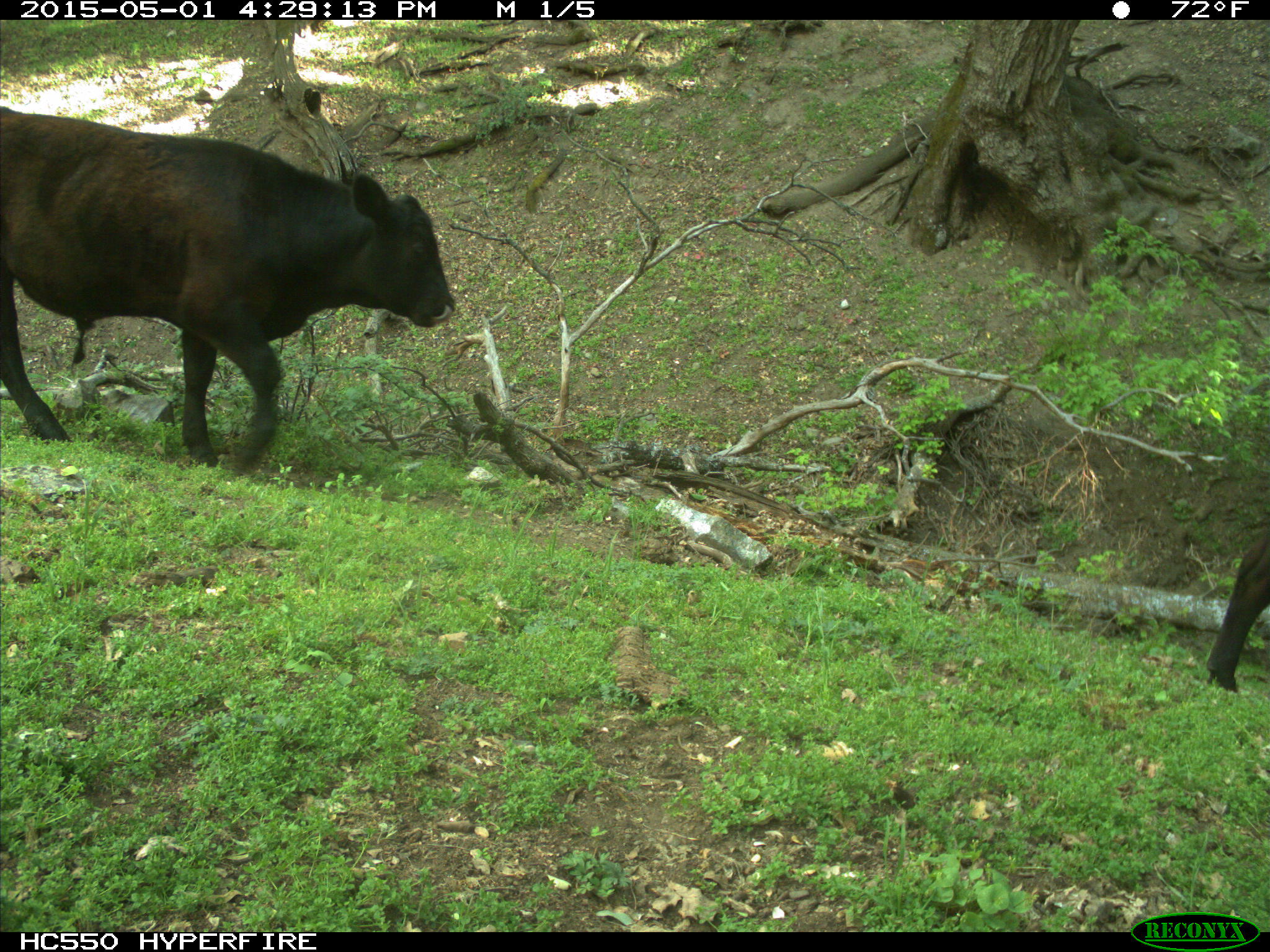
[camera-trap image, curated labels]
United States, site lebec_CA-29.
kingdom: Animalia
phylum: Chordata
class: Mammalia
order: Artiodactyla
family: Bovidae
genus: Bos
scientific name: Bos taurus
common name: domestic cow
Bos taurus (domestic cow).